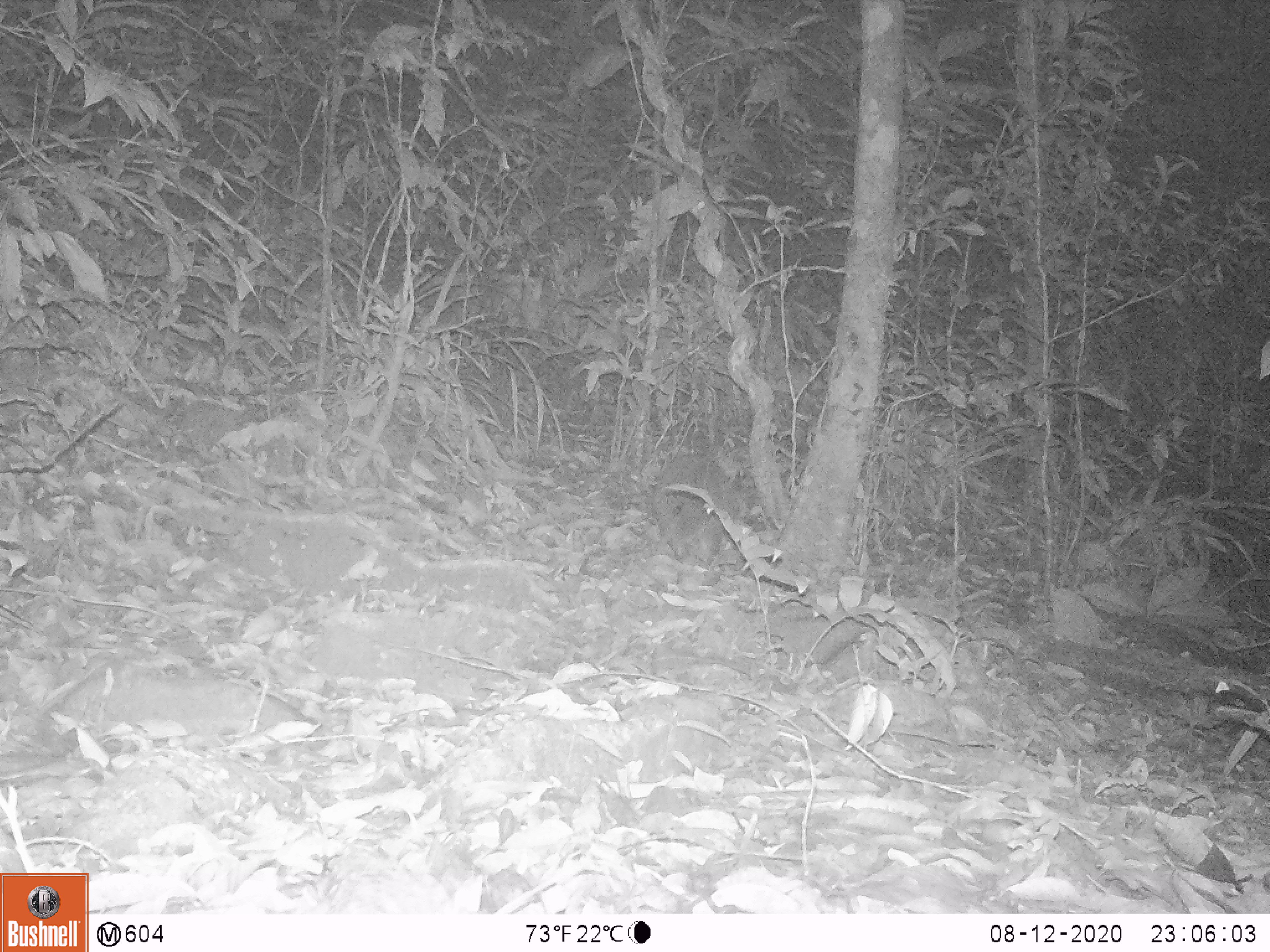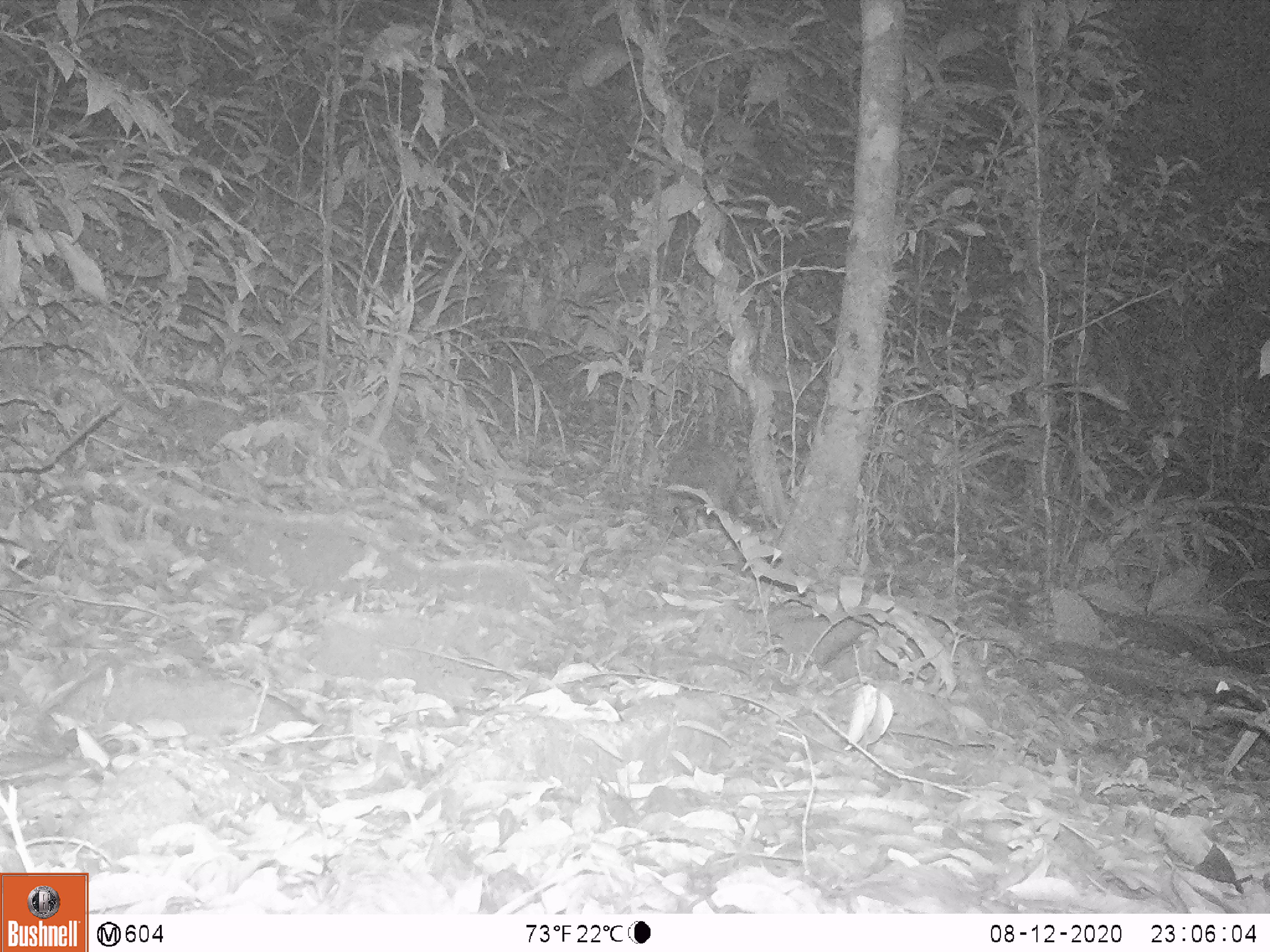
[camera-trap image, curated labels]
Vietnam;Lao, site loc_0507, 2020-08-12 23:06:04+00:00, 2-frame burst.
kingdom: Animalia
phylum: Chordata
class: Mammalia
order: Rodentia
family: Hystricidae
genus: Atherurus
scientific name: Atherurus macrourus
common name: asiatic brush-tailed porcupine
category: asiatic brush tailed porcupine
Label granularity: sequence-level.